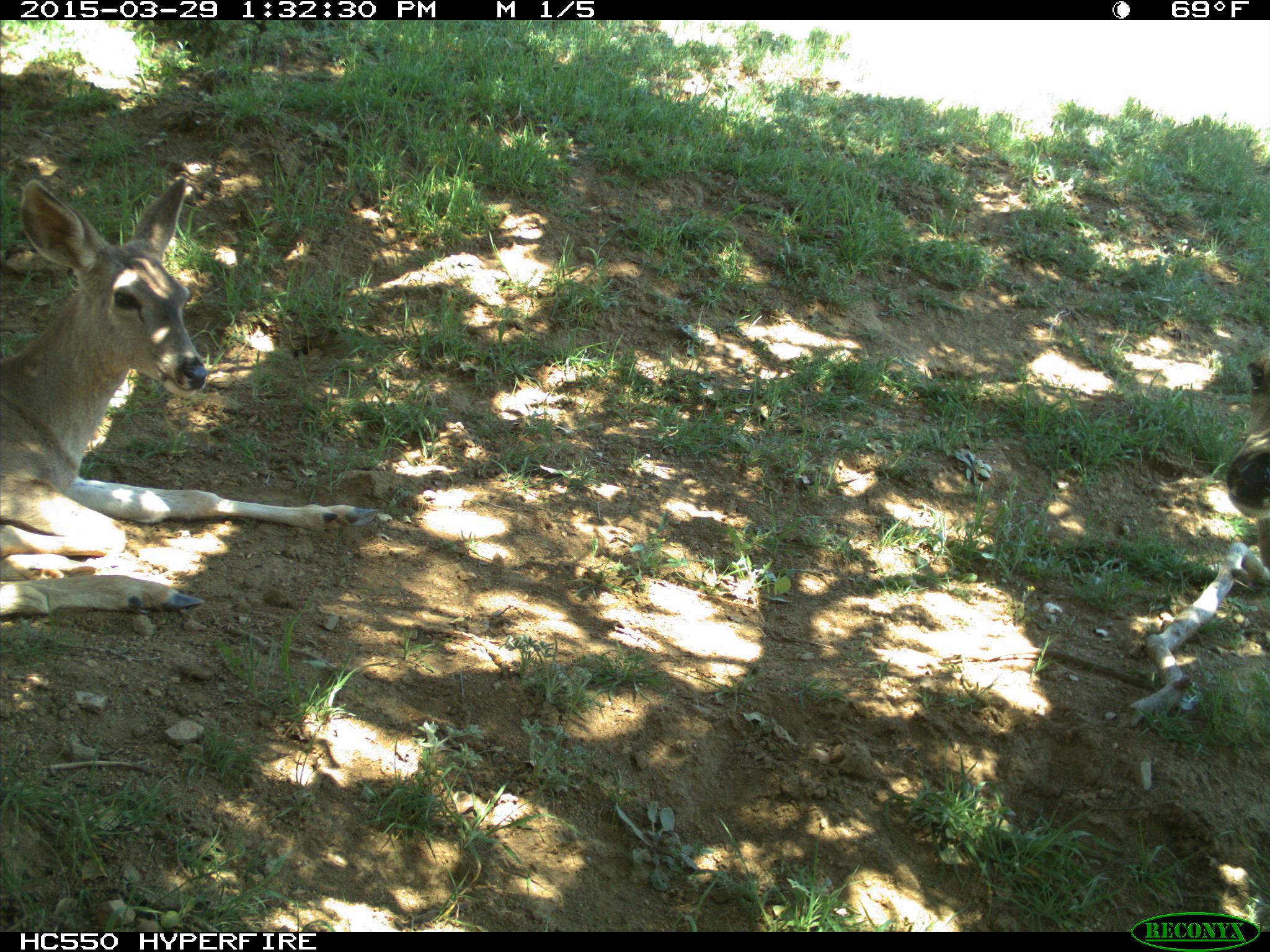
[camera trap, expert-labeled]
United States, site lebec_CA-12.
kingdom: Animalia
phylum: Chordata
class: Mammalia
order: Artiodactyla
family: Cervidae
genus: Odocoileus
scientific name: Odocoileus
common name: deer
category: unidentified deer